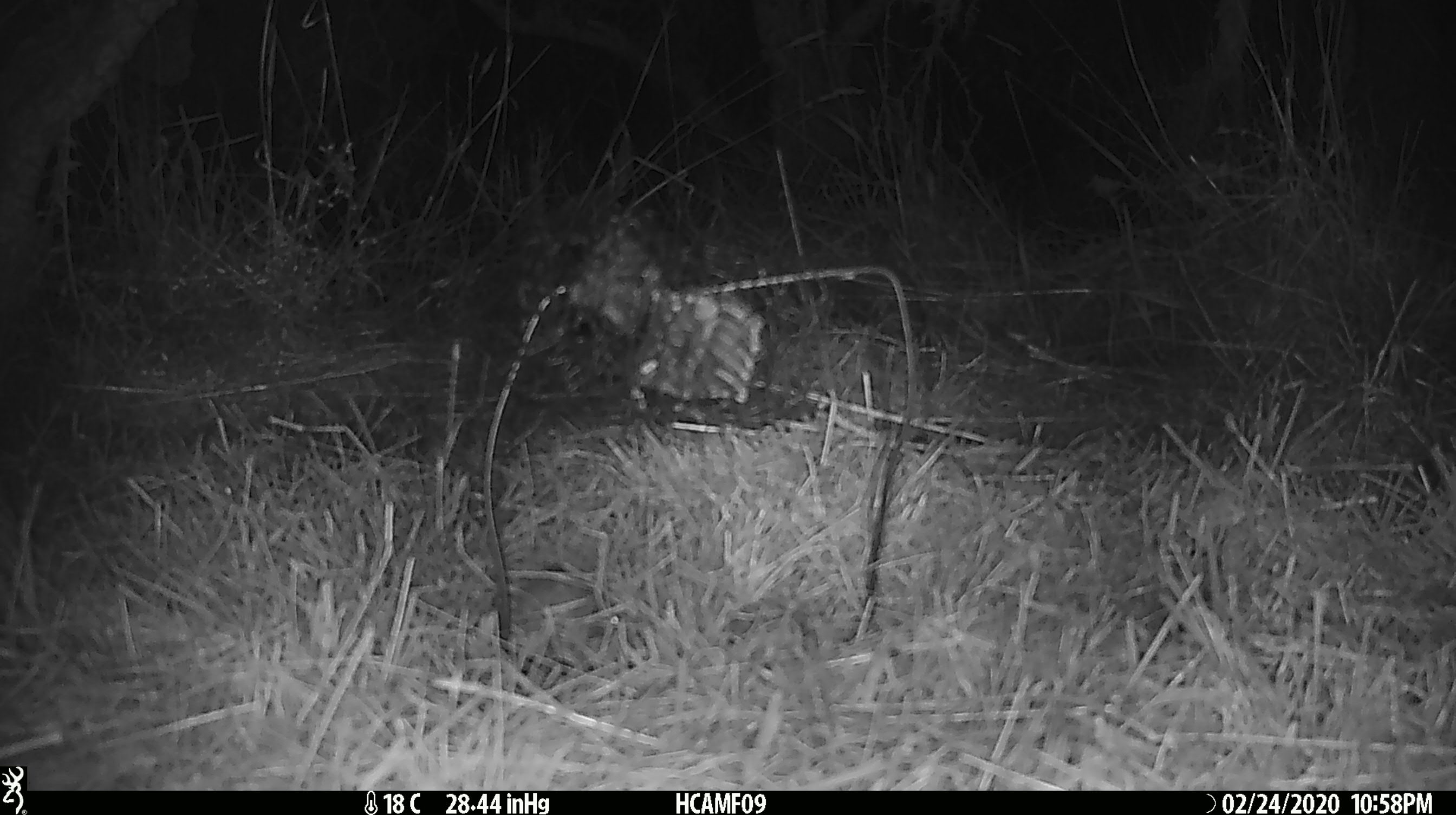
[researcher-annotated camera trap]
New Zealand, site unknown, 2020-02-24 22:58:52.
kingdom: Animalia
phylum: Chordata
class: Mammalia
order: Rodentia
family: Muridae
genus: Mus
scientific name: Mus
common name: mouse